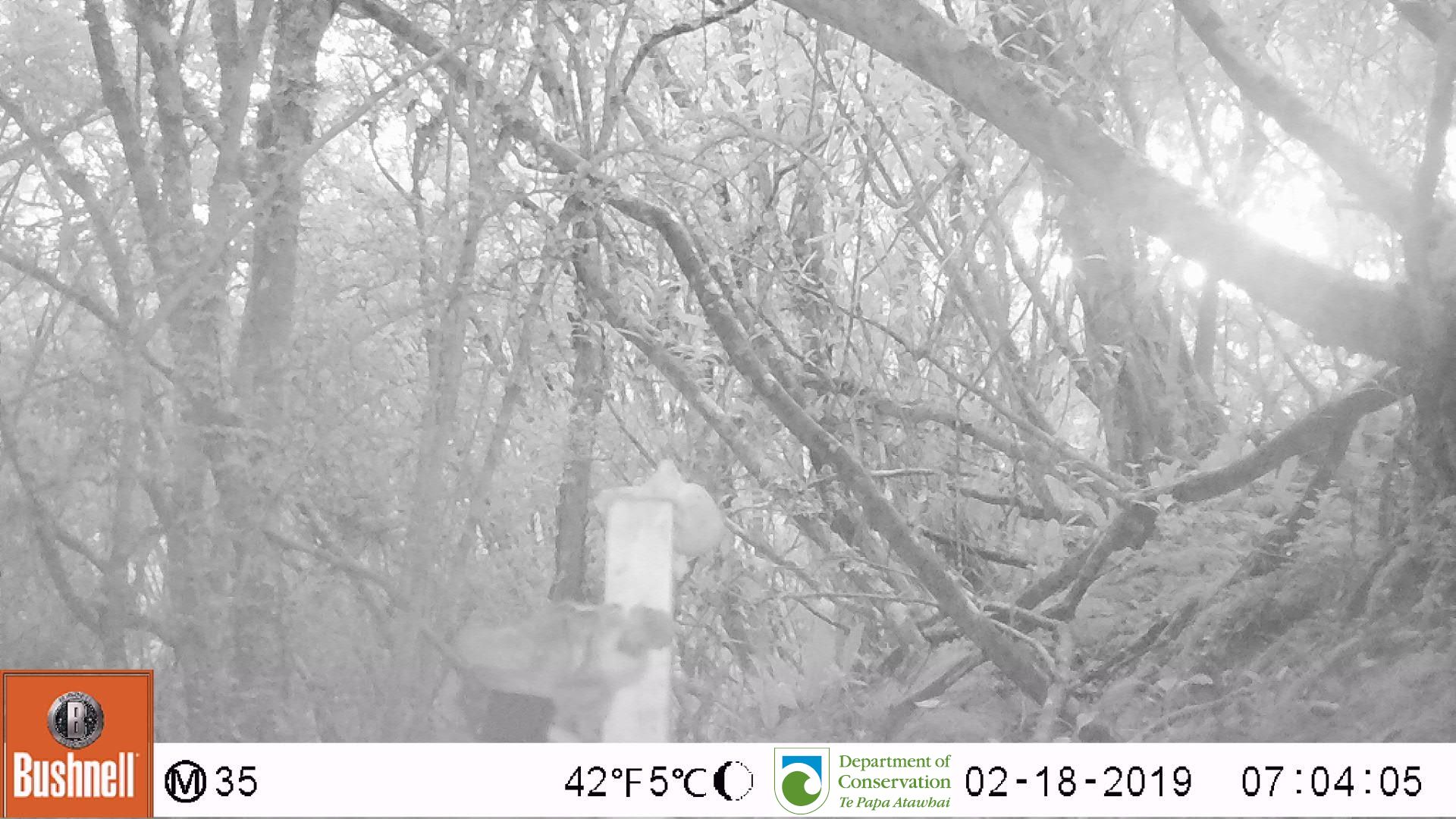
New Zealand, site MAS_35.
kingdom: Animalia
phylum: Chordata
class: Mammalia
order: Carnivora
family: Felidae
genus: Felis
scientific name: Felis catus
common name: domestic cat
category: cat